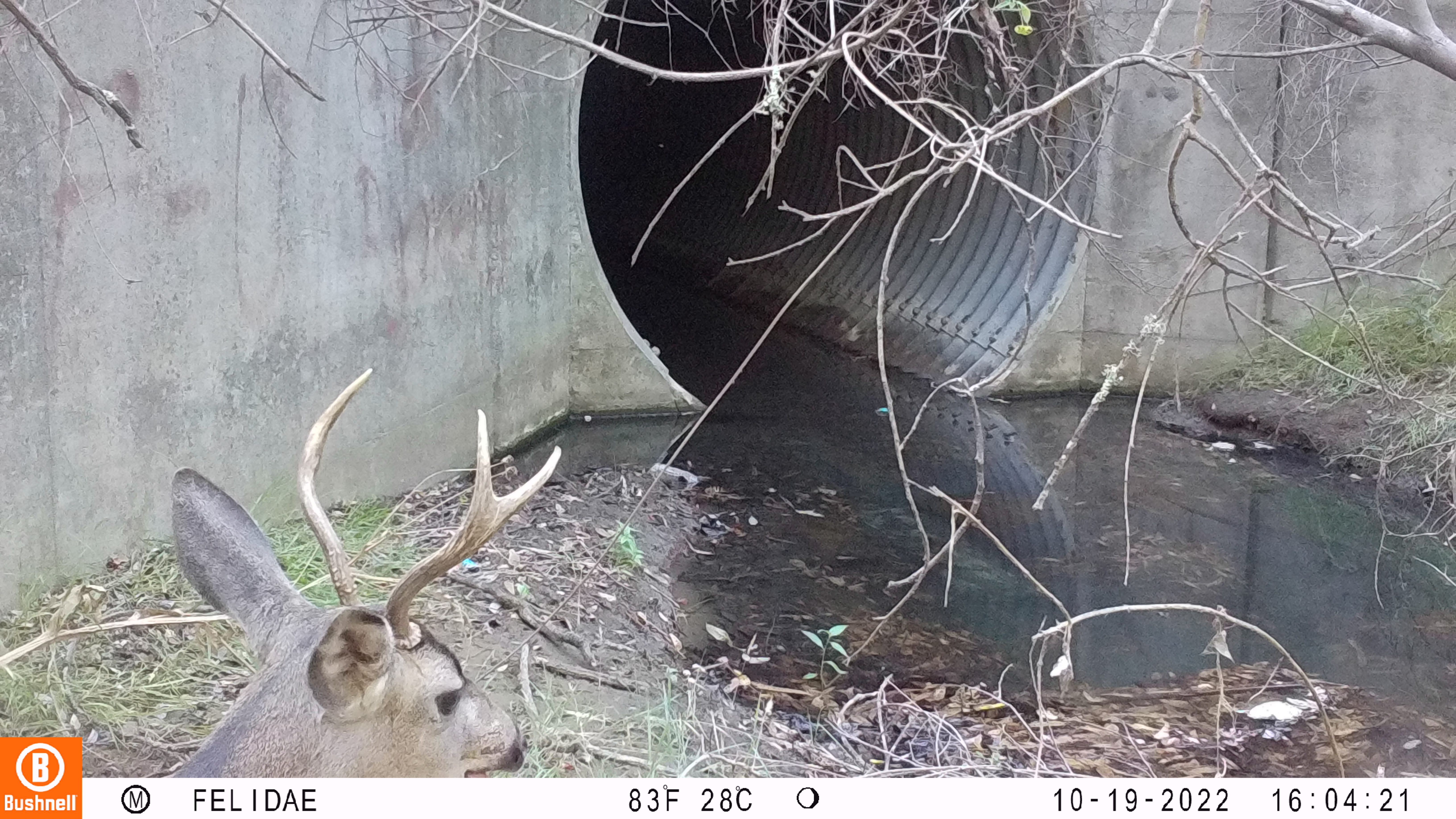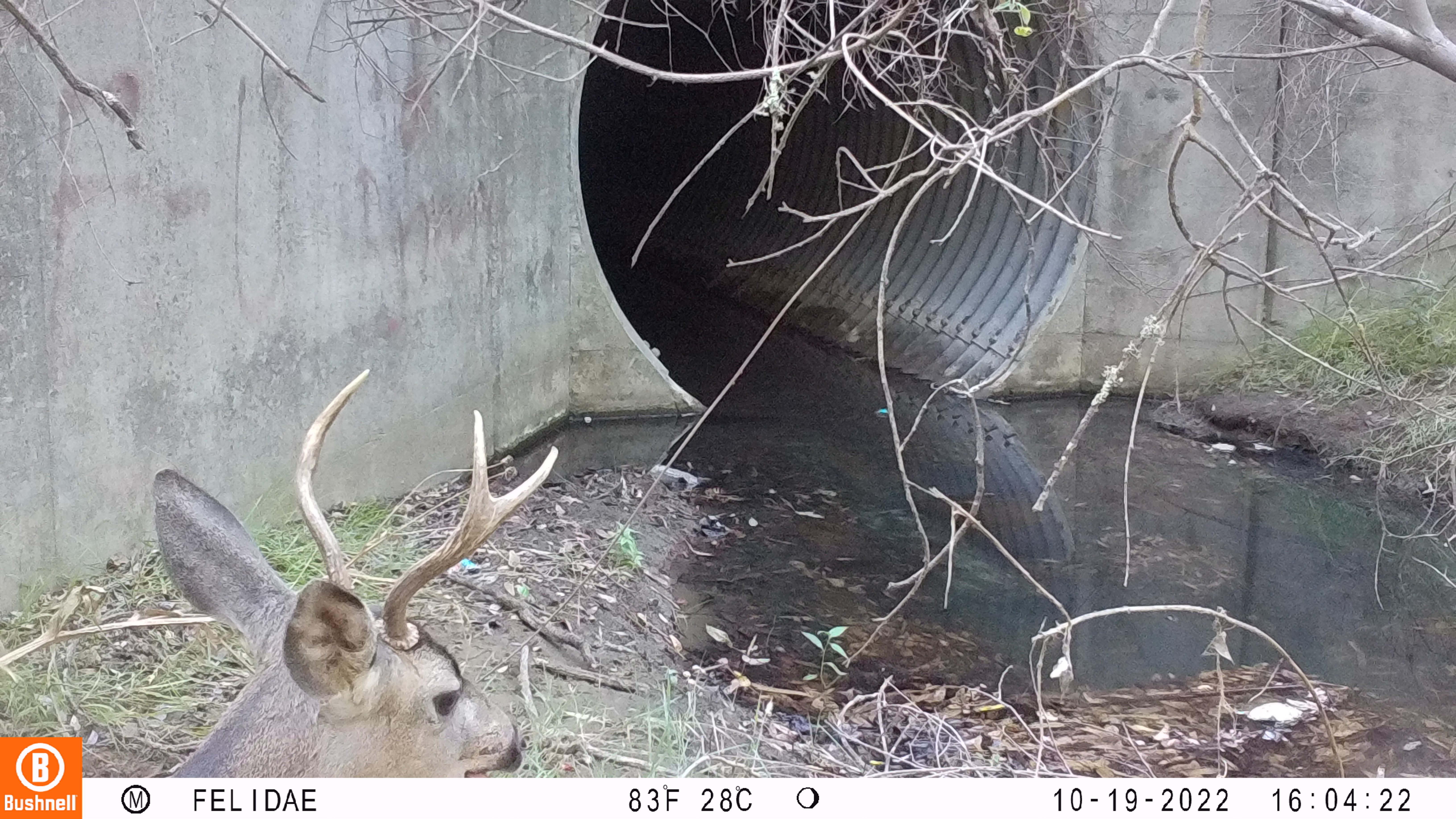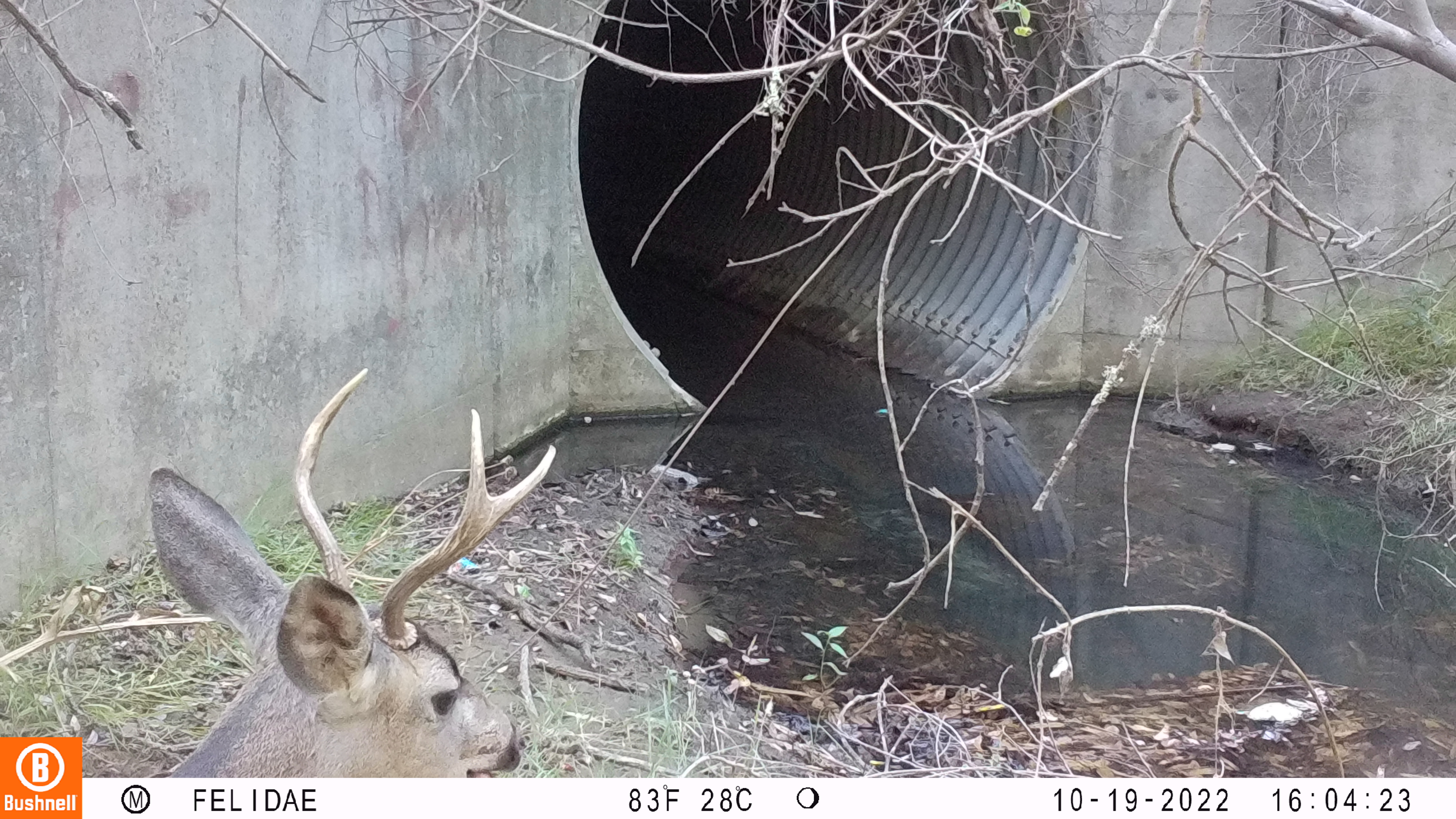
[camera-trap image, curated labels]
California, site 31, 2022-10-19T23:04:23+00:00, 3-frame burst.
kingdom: Animalia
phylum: Chordata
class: Mammalia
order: Artiodactyla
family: Cervidae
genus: Odocoileus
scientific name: Odocoileus hemionus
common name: mule deer